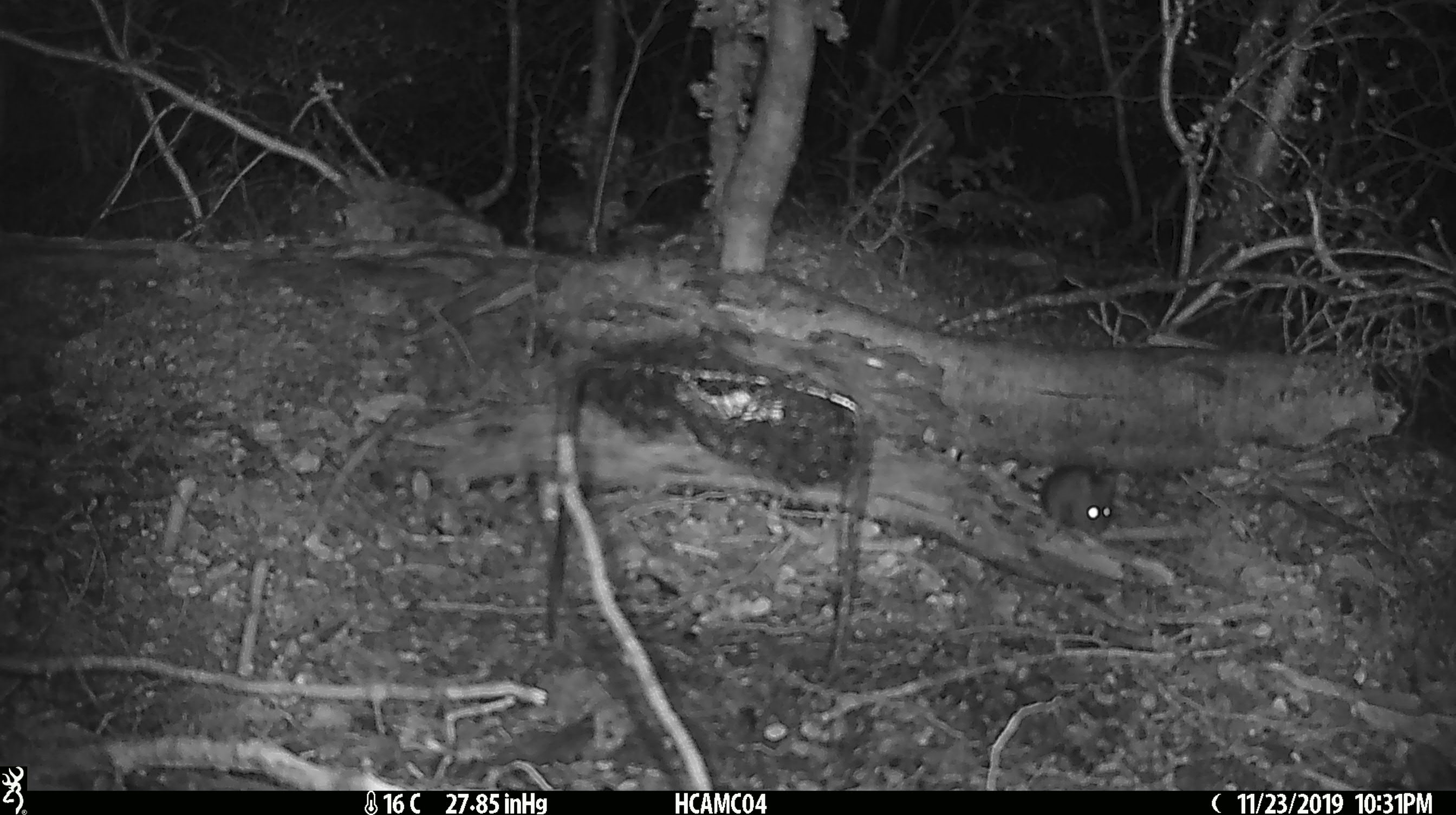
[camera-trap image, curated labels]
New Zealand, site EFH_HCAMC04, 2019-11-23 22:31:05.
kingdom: Animalia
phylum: Chordata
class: Mammalia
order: Rodentia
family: Muridae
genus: Mus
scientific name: Mus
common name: mouse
Mouse (Mus).